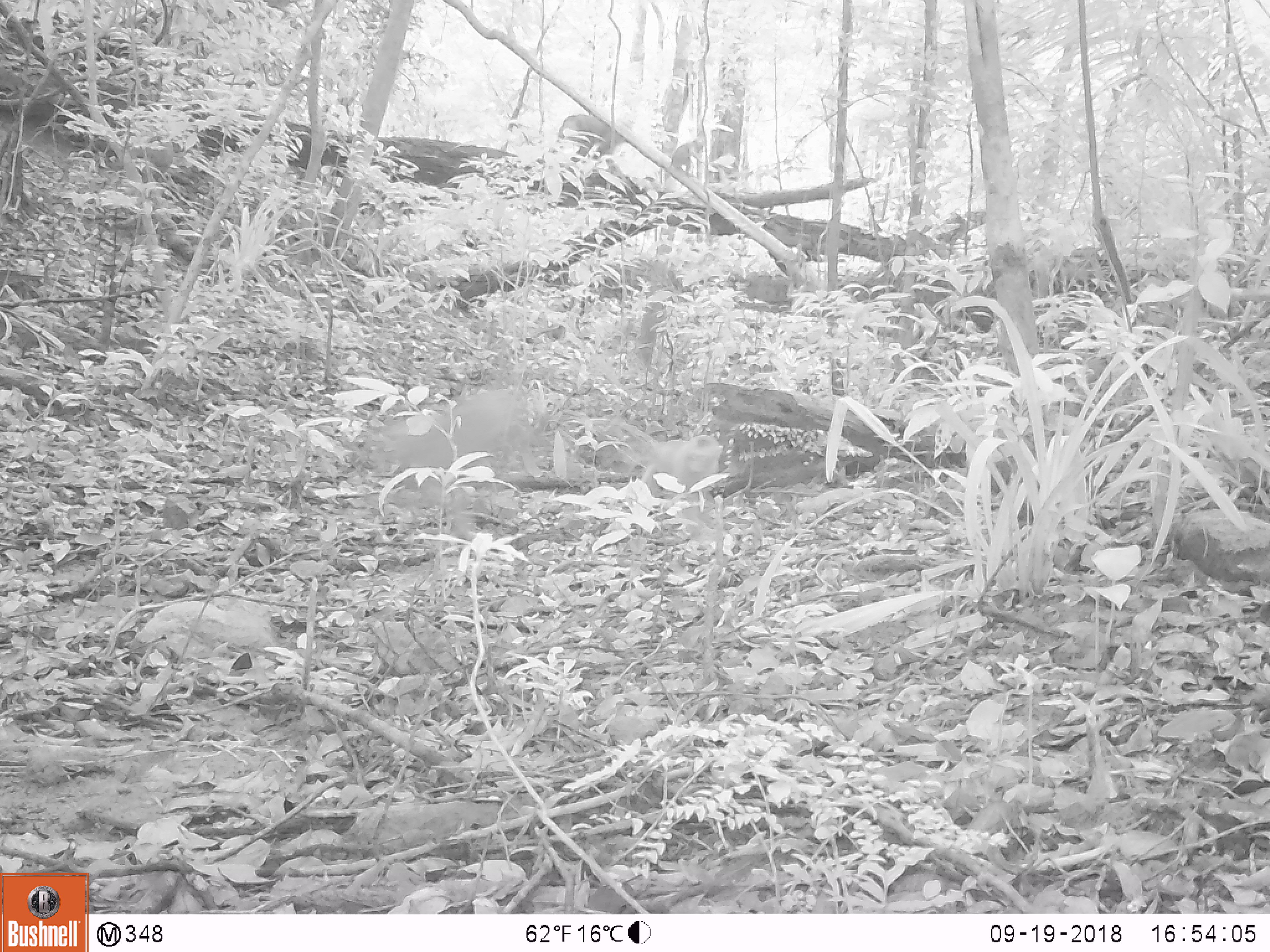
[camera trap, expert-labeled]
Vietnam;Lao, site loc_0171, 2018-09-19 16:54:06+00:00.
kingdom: Animalia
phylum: Chordata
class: Mammalia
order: Primates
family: Cercopithecidae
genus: Macaca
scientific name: Macaca nemestrina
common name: pig-tailed macaque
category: pig tailed macaque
Pig tailed macaque (pig-tailed macaque) (Macaca nemestrina). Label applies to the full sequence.